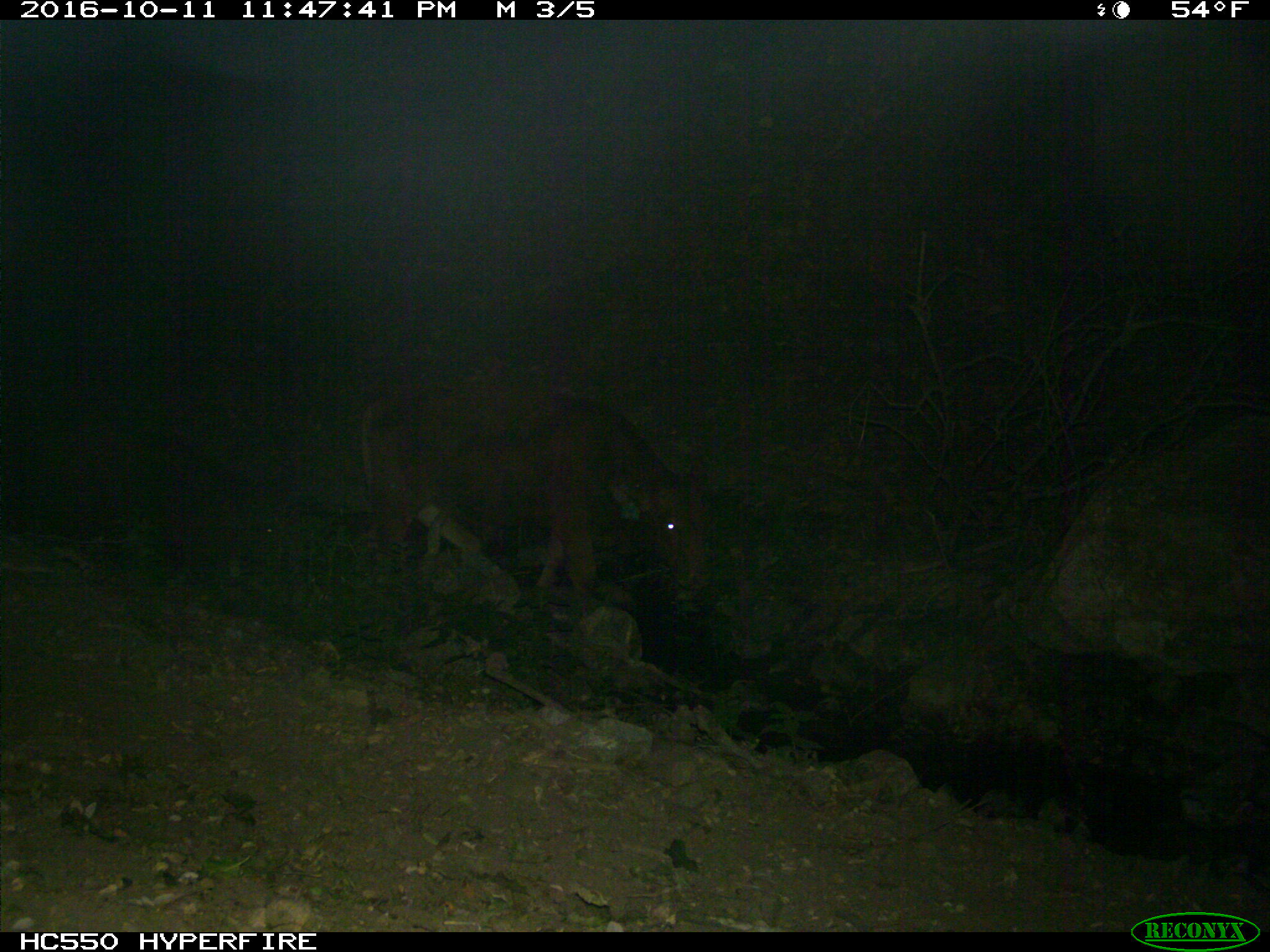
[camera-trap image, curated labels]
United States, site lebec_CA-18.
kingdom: Animalia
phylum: Chordata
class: Mammalia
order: Artiodactyla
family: Bovidae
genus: Bos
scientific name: Bos taurus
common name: domestic cow